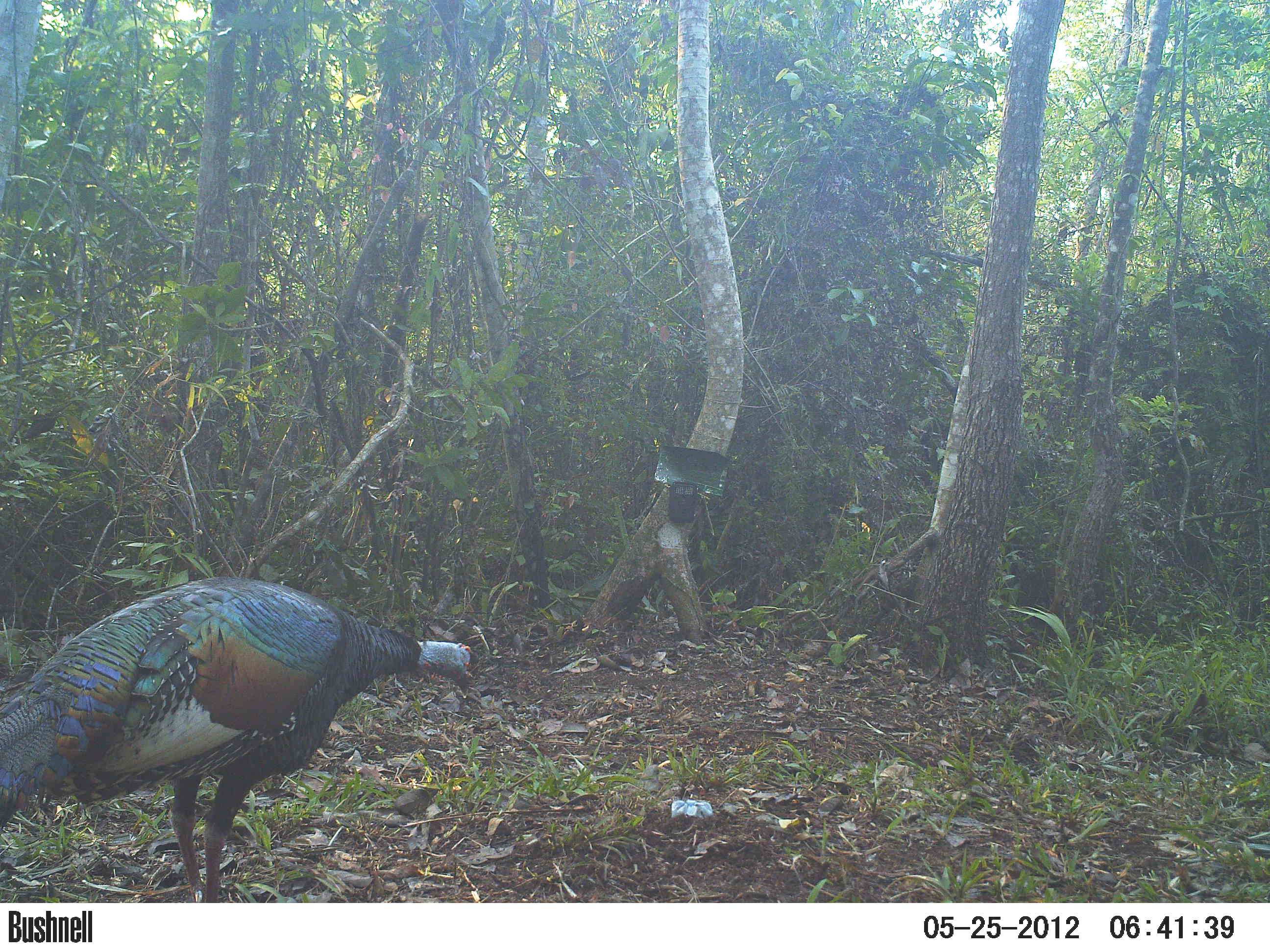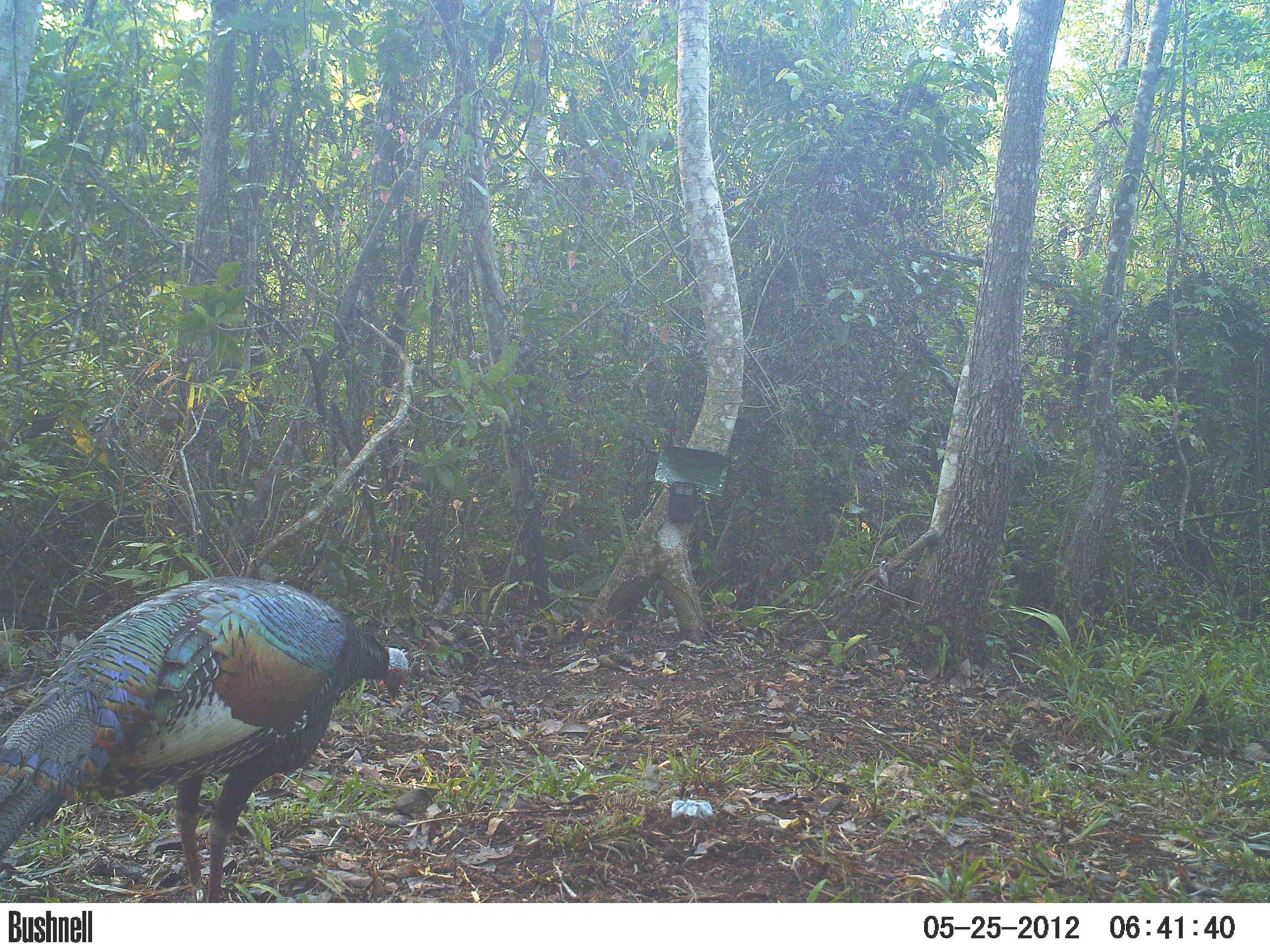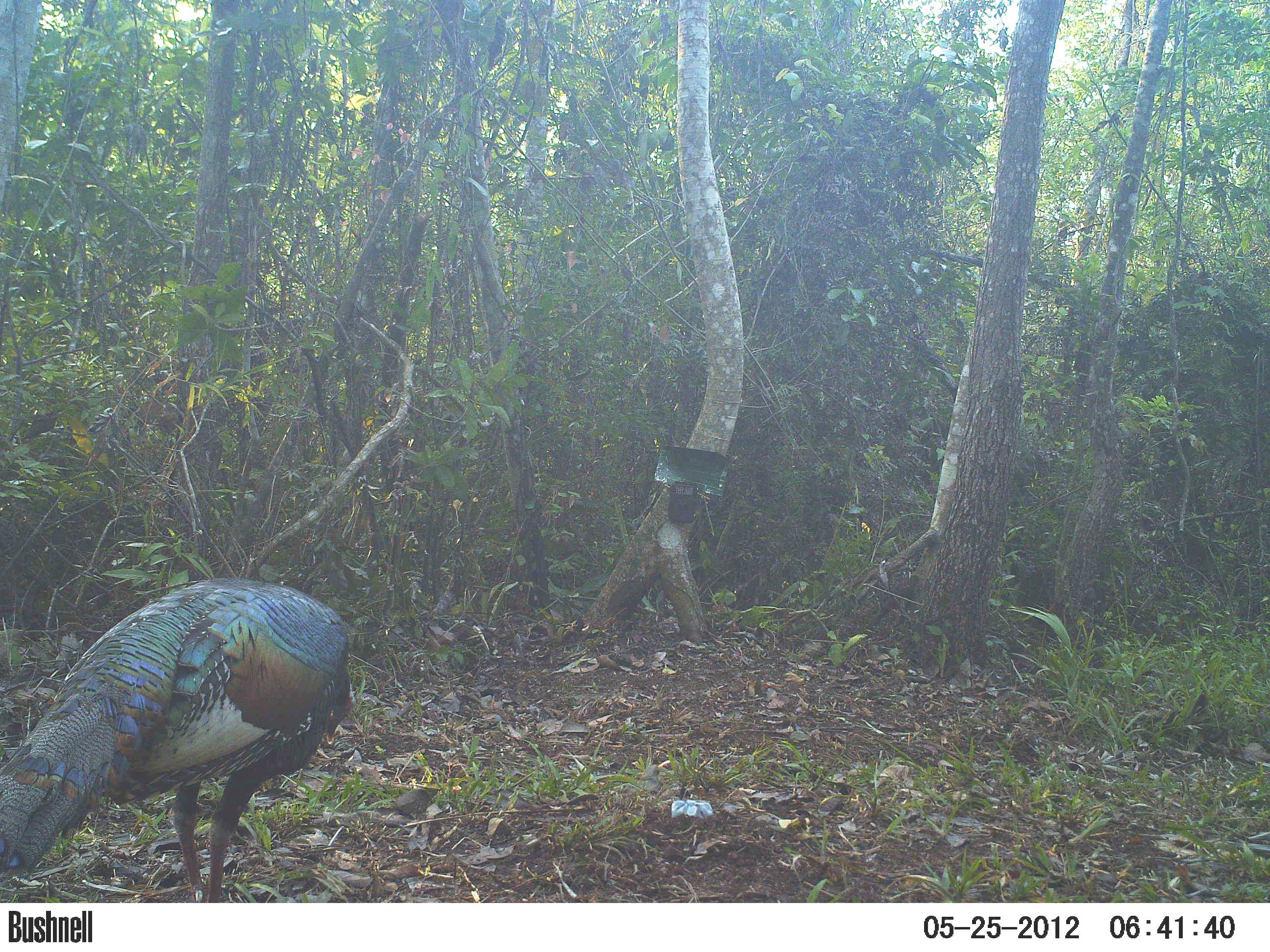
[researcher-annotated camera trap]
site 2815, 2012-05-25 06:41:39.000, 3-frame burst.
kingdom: Animalia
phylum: Chordata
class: Aves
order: Galliformes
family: Phasianidae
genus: Meleagris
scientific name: Meleagris ocellata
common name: ocellated turkey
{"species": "Meleagris ocellata (ocellated turkey)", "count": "1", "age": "adult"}